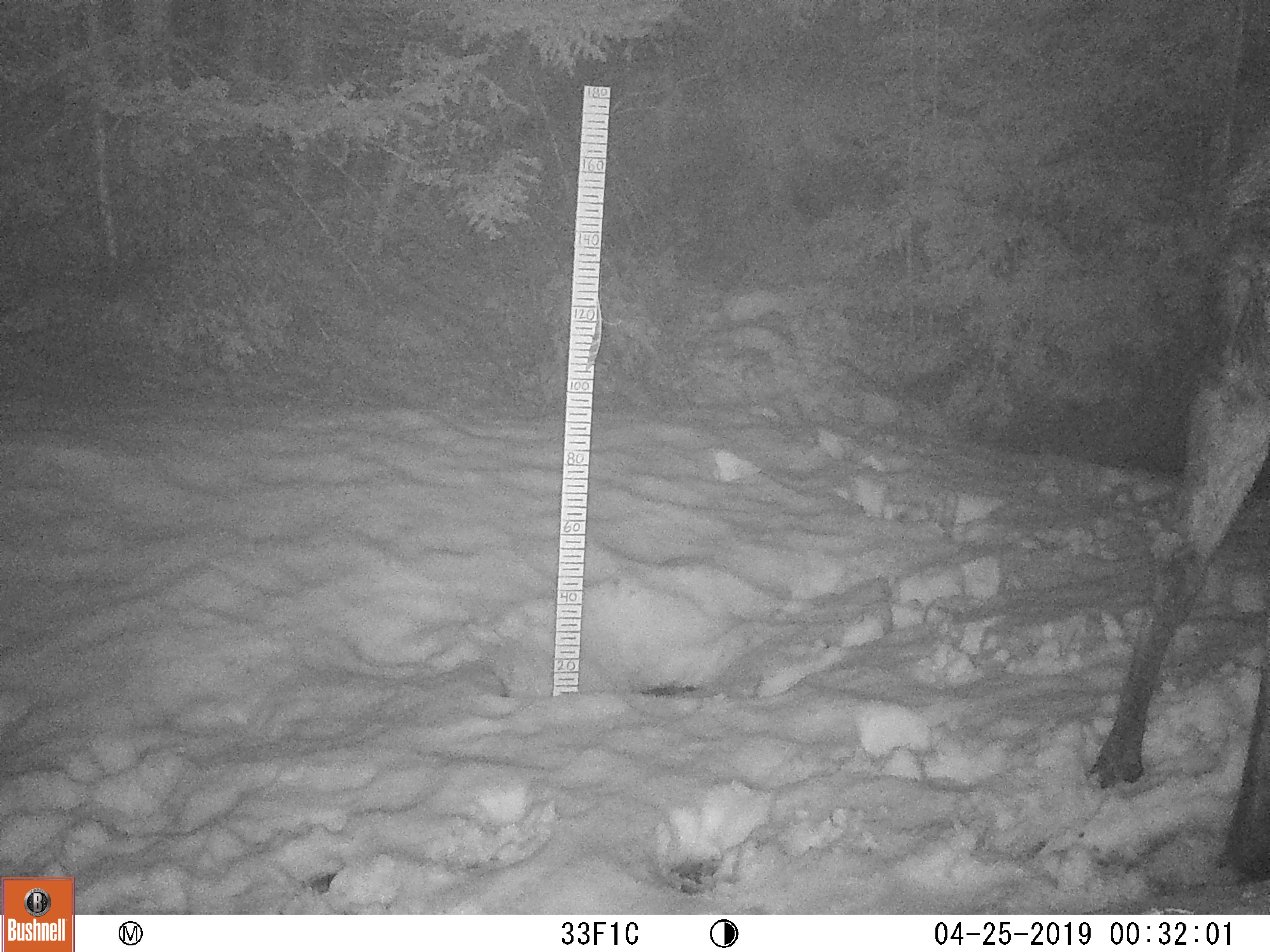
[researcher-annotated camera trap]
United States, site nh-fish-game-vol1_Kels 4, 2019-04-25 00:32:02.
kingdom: Animalia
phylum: Chordata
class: Mammalia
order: Artiodactyla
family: Cervidae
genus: Alces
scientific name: Alces alces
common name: moose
Moose (Alces alces).